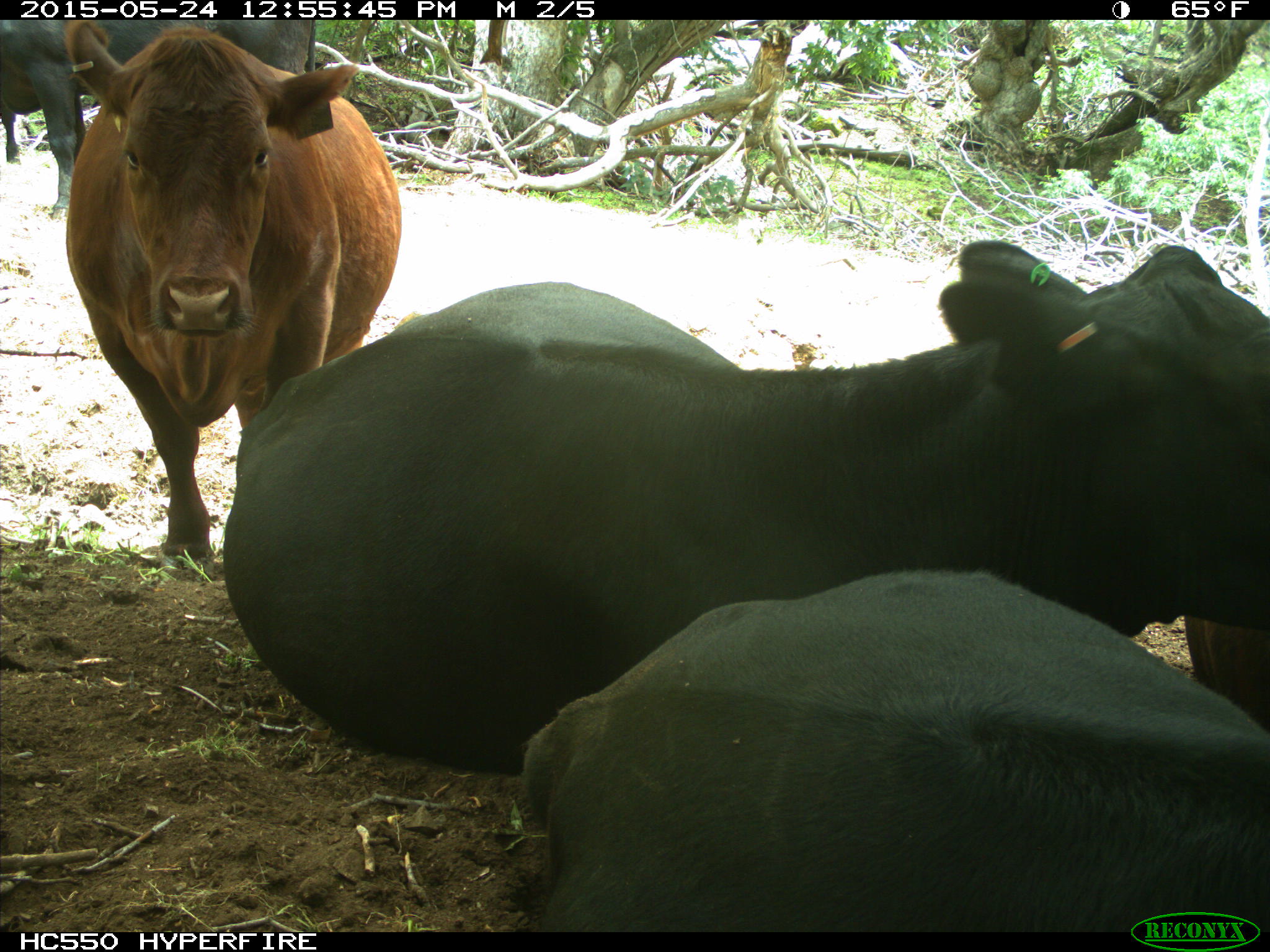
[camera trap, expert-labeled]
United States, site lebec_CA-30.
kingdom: Animalia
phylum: Chordata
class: Mammalia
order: Artiodactyla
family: Bovidae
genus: Bos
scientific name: Bos taurus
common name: domestic cow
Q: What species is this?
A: Bos taurus (domestic cow).